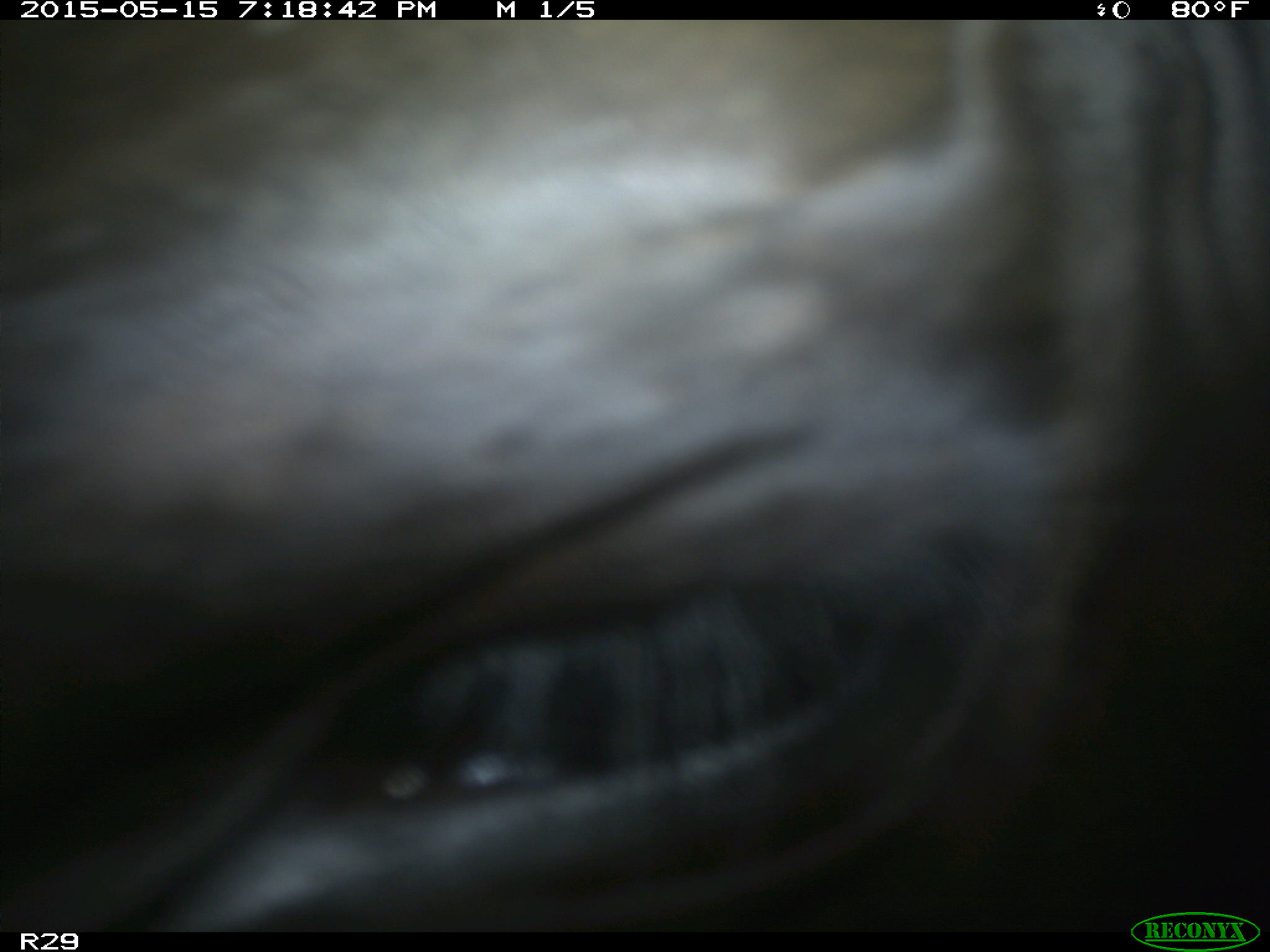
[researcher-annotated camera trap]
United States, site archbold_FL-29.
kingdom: Animalia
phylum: Chordata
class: Mammalia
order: Artiodactyla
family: Bovidae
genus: Bos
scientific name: Bos taurus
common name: domestic cow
Bos taurus (domestic cow).